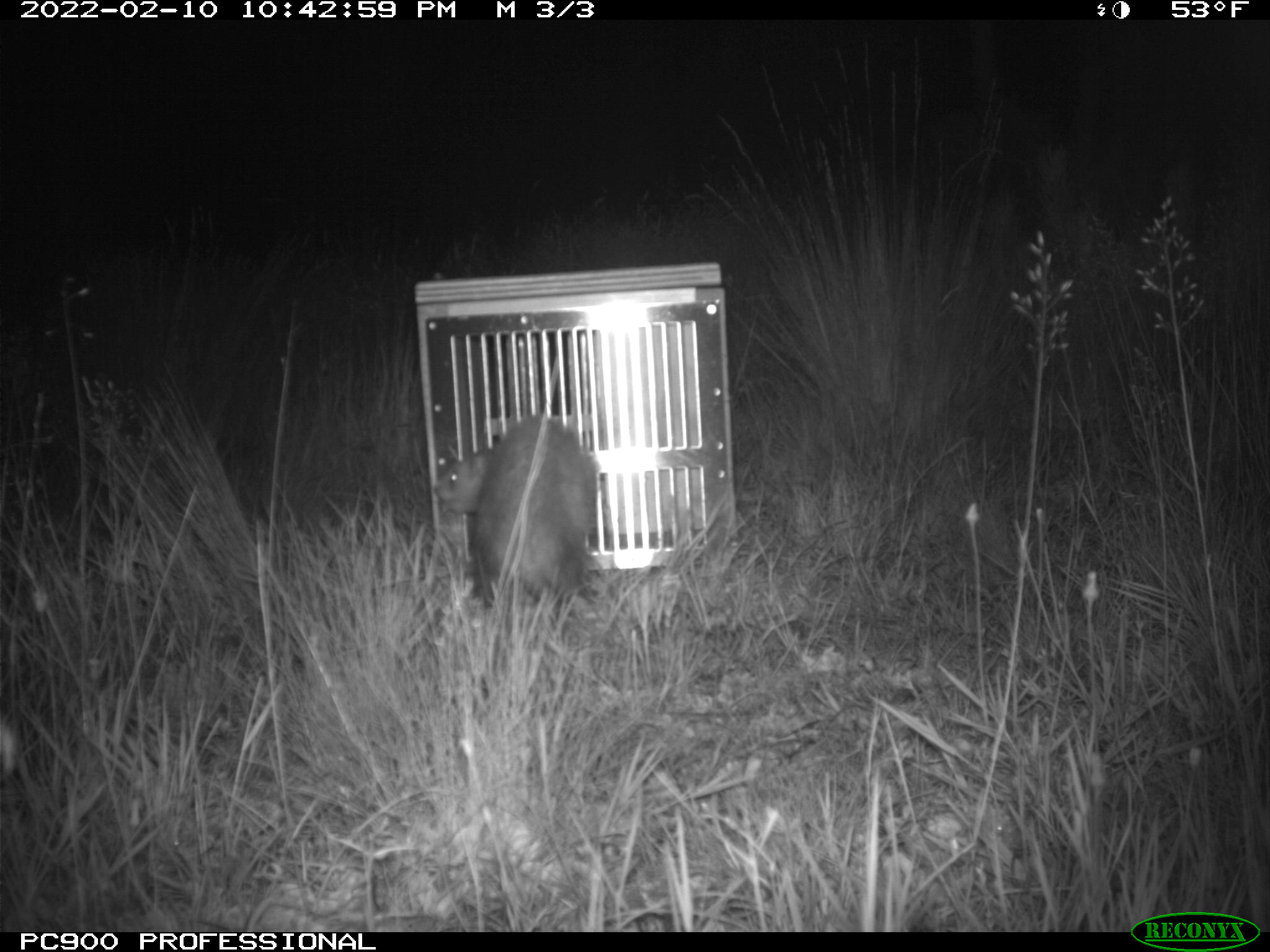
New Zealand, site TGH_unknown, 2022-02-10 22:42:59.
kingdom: Animalia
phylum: Chordata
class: Mammalia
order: Carnivora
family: Mustelidae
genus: Mustela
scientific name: Mustela furo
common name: ferret